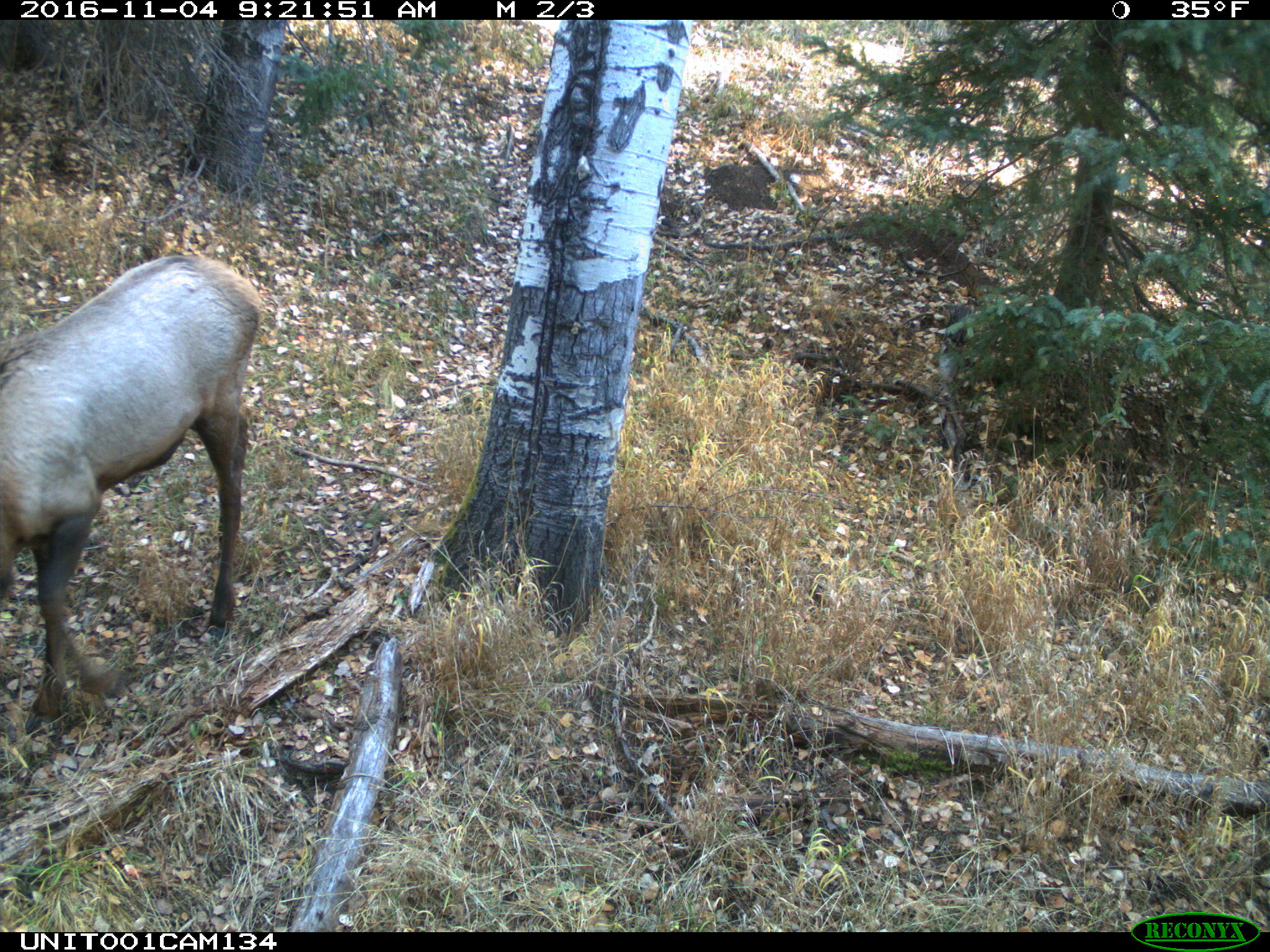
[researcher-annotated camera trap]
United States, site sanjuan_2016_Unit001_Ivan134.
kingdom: Animalia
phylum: Chordata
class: Mammalia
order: Artiodactyla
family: Cervidae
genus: Cervus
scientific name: Cervus elaphus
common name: red deer